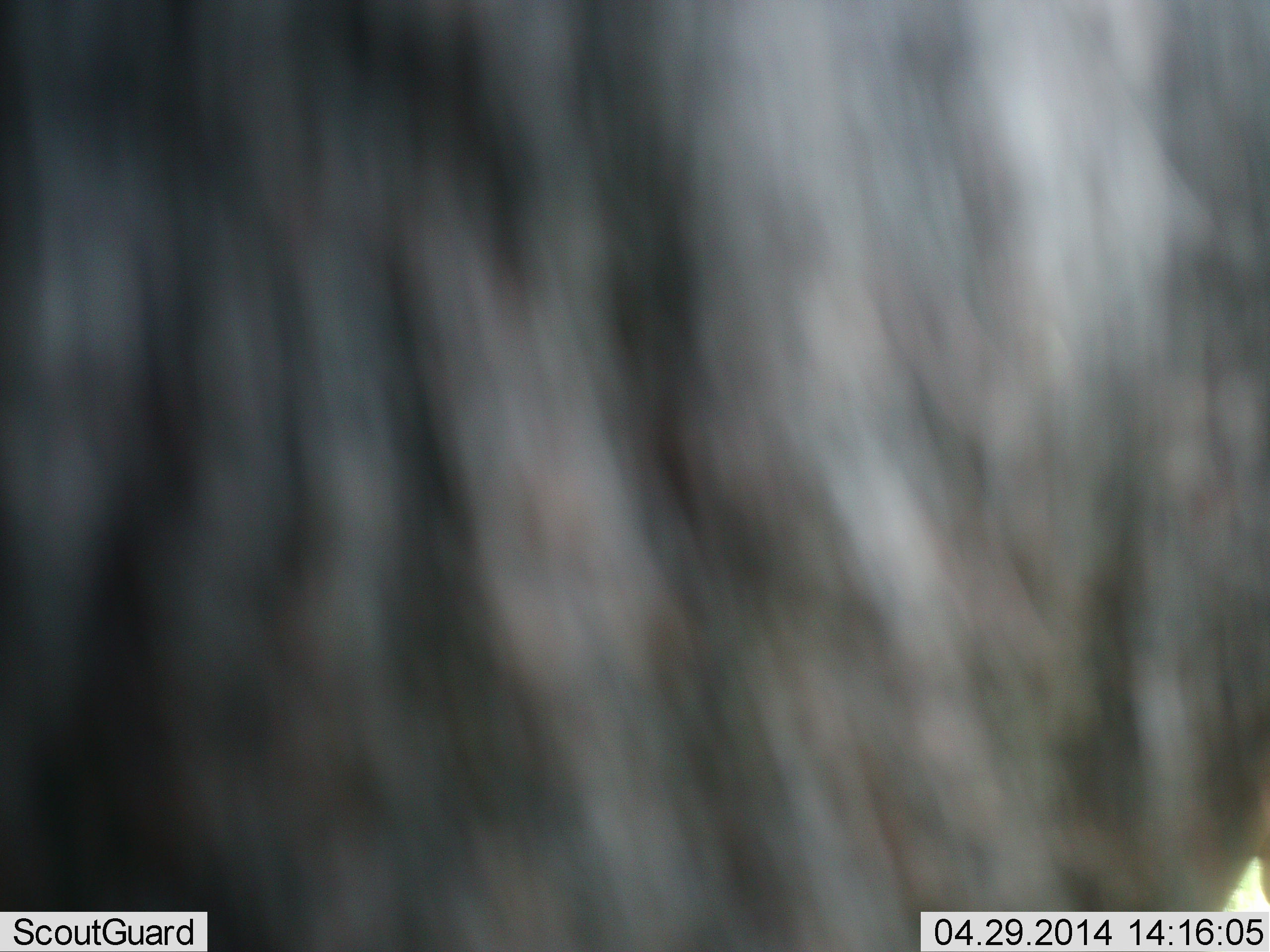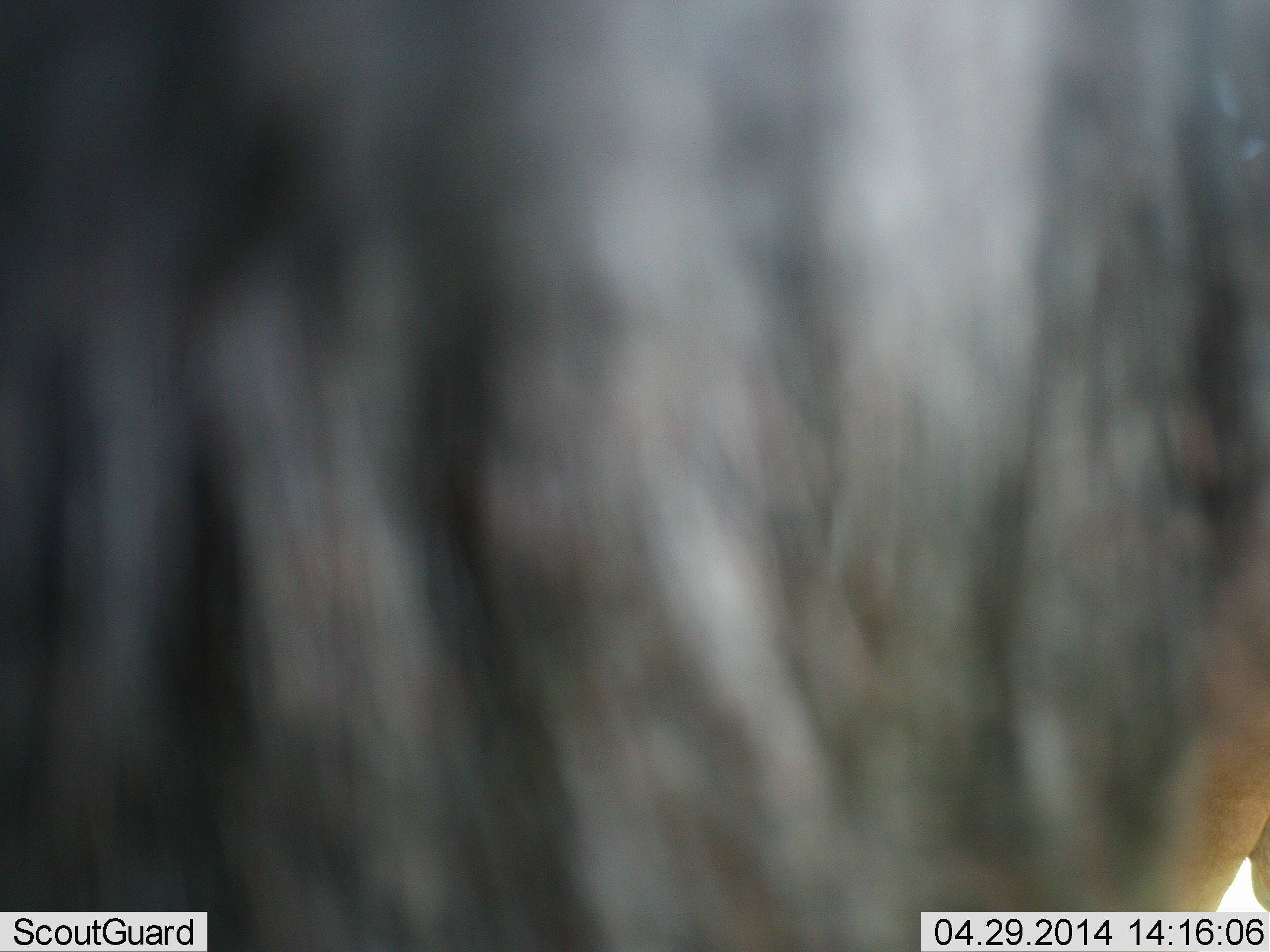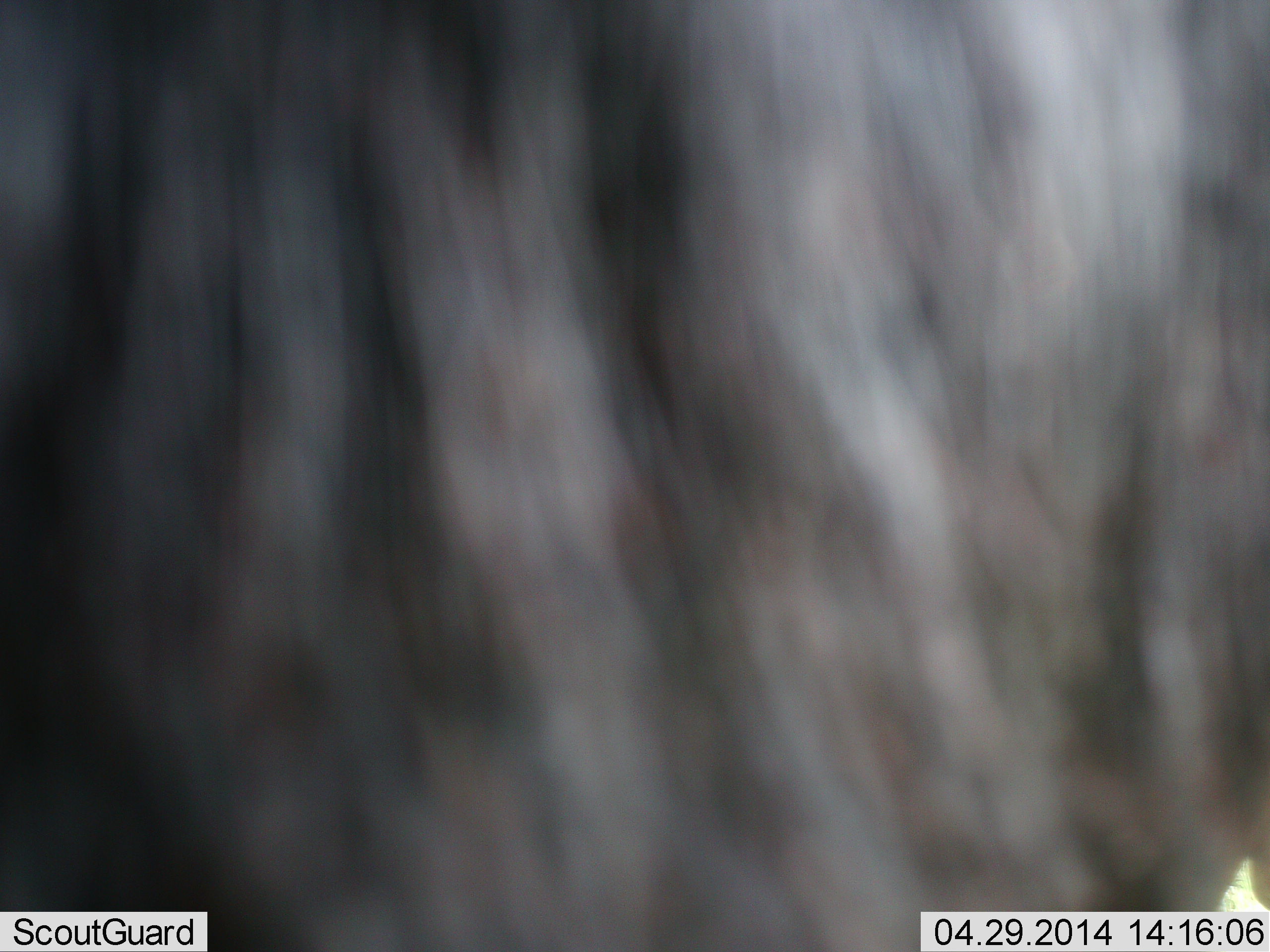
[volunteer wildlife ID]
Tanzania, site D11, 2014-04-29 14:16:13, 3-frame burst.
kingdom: Animalia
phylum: Chordata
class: Mammalia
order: Artiodactyla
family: Bovidae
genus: Connochaetes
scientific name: Connochaetes taurinus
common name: blue wildebeest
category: wildebeest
Wildebeest (blue wildebeest) (Connochaetes taurinus), count 1. Behavior (volunteer vote fractions): standing 100%, resting 0%, moving 0%, interacting 0%. Young present (vote fraction): 0%. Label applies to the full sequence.